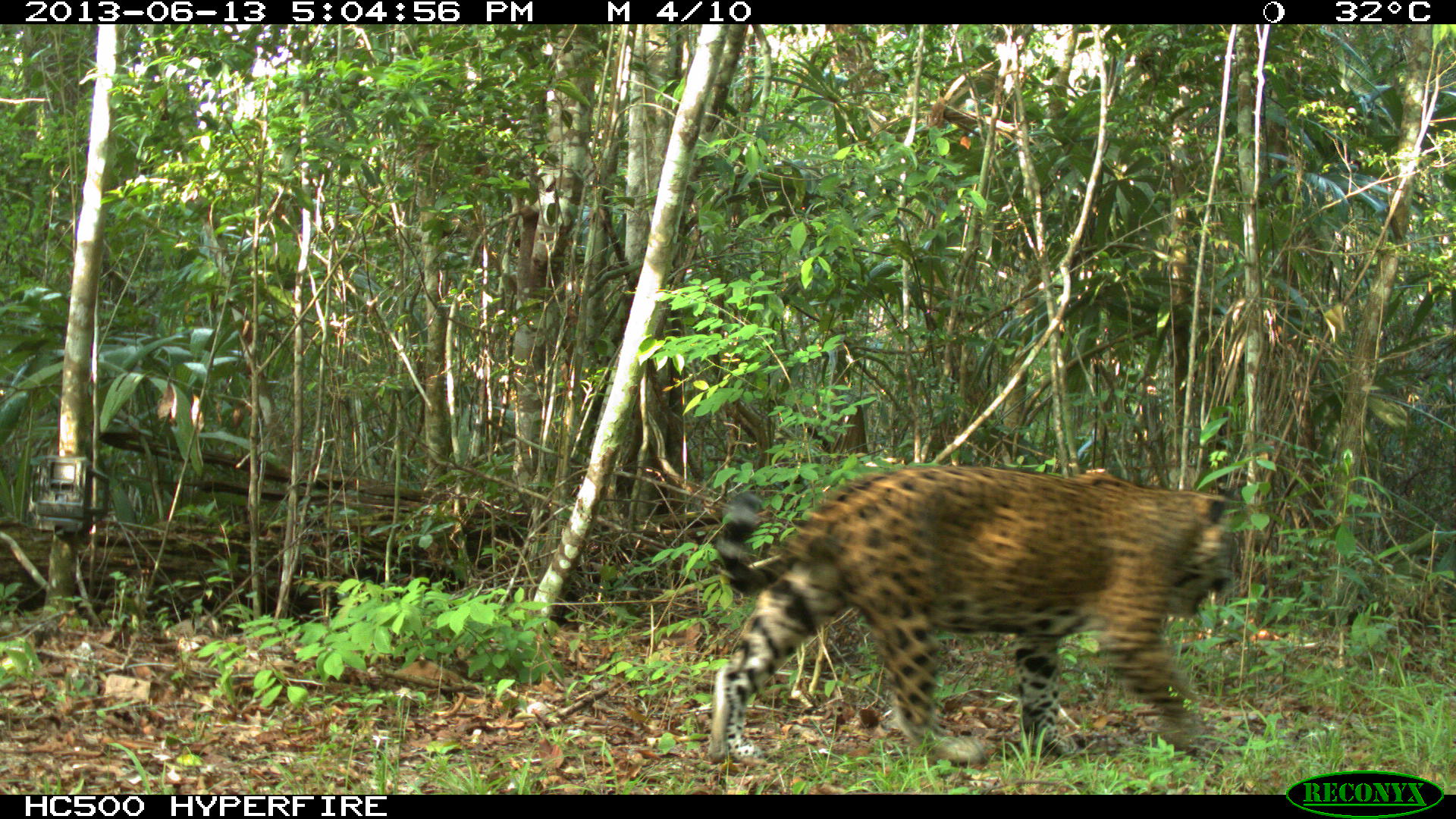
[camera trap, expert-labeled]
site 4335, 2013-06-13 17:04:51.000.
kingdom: Animalia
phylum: Chordata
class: Mammalia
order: Carnivora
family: Felidae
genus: Panthera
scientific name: Panthera onca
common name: jaguar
Panthera onca (jaguar), count 1, sex male.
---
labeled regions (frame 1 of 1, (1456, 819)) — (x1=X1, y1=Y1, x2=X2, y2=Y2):
panthera onca: (x1=705, y1=458, x2=1240, y2=767)